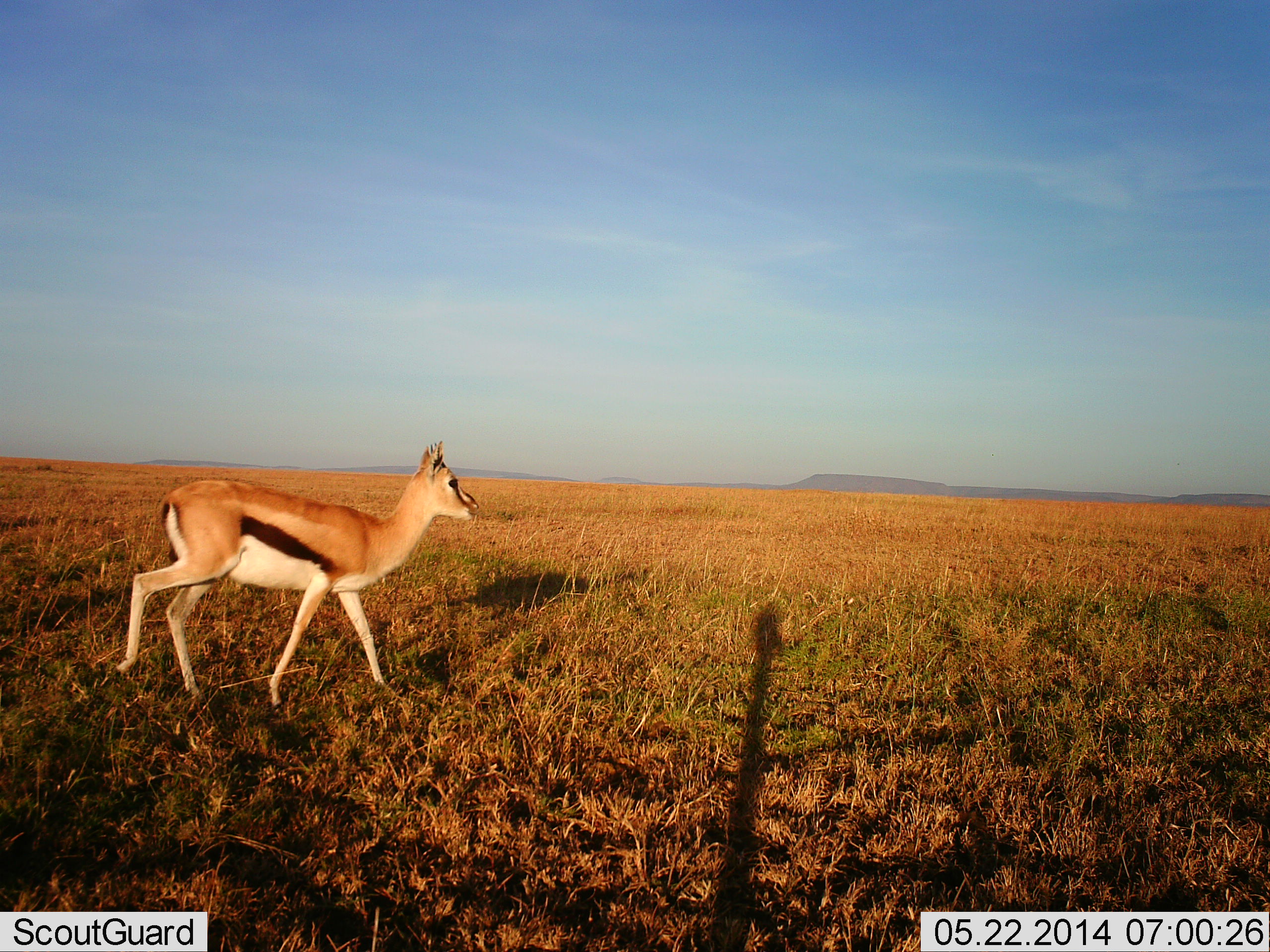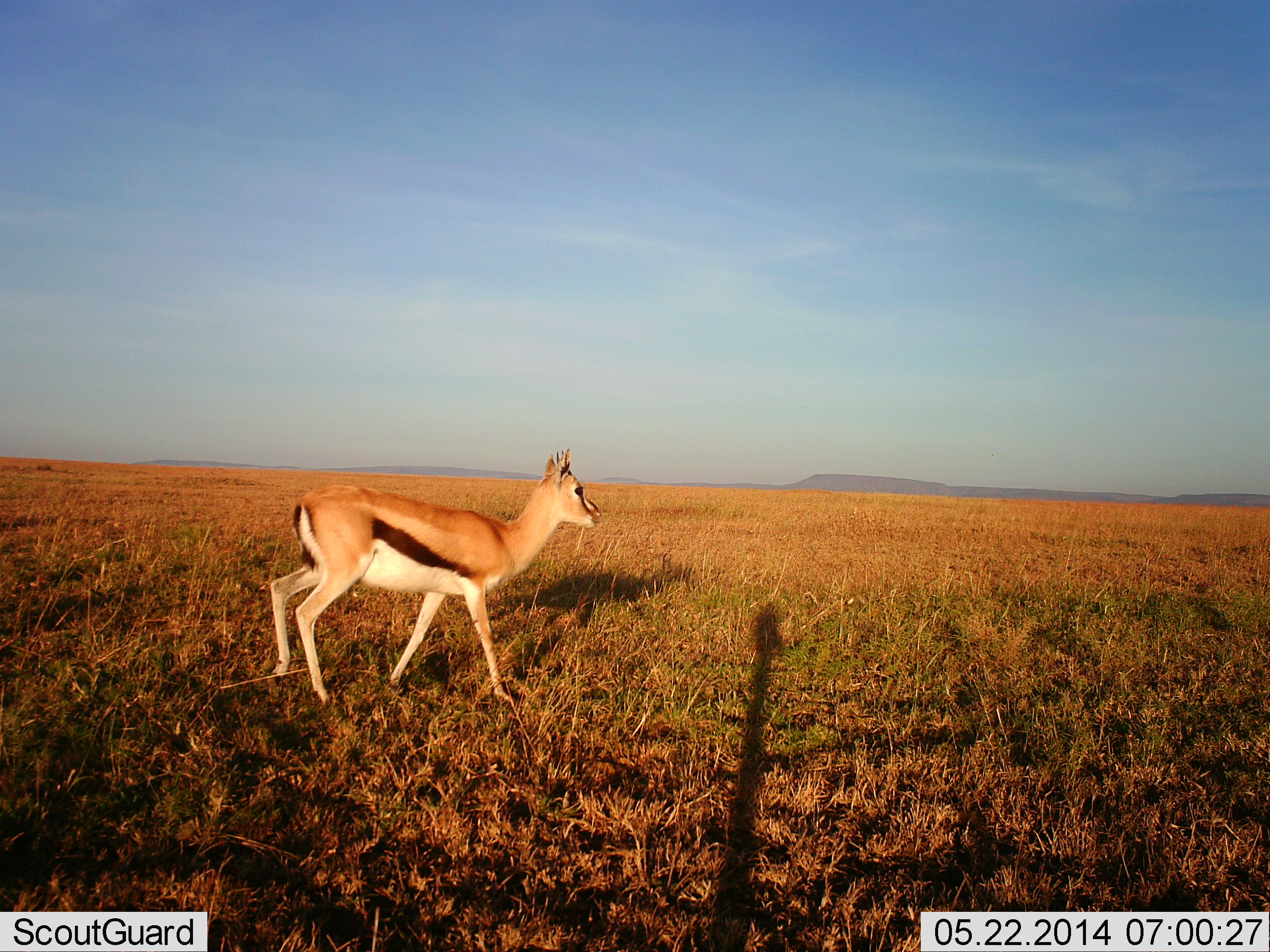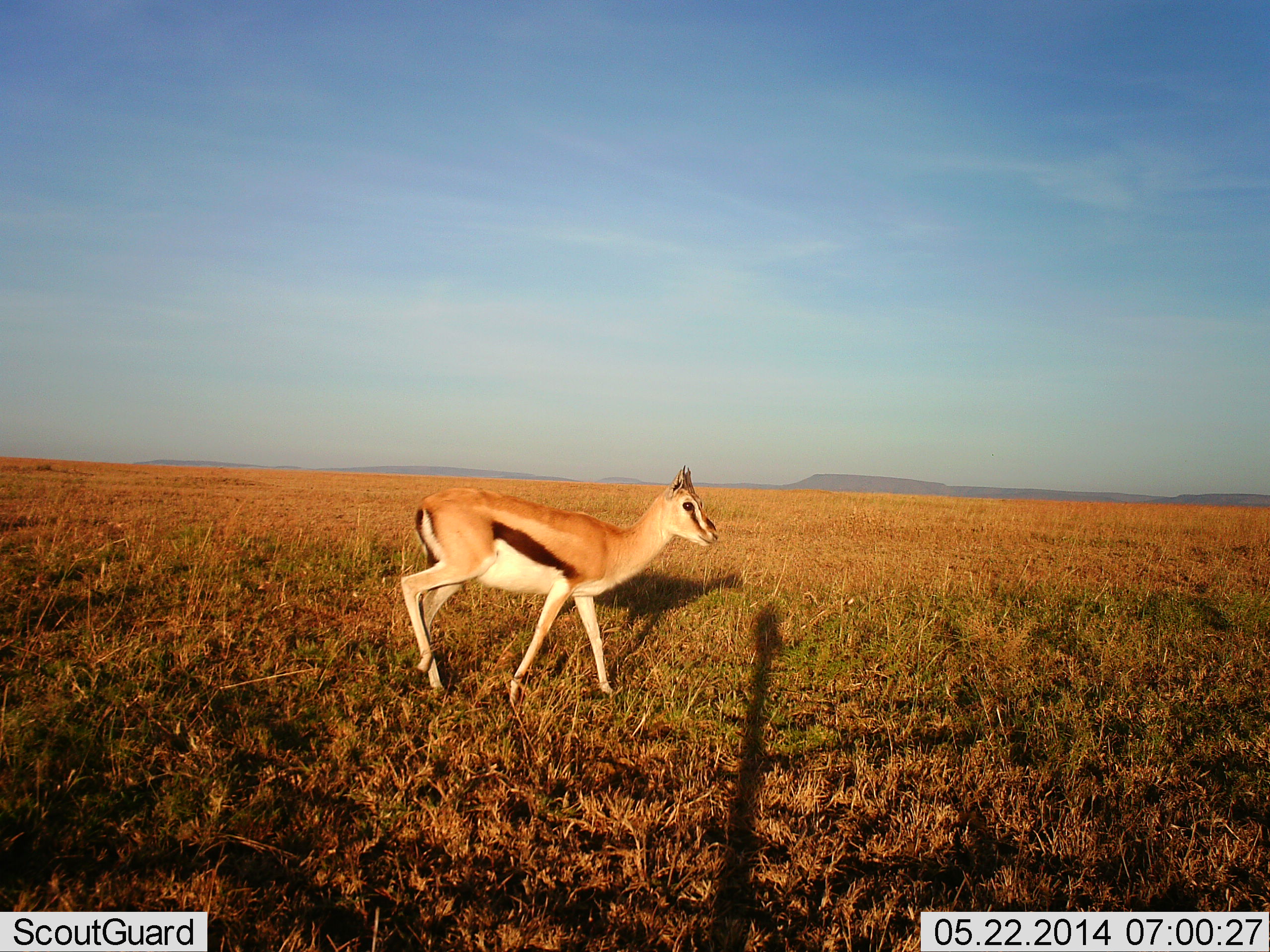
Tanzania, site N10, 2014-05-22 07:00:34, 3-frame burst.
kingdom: Animalia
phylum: Chordata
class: Mammalia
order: Artiodactyla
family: Bovidae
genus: Eudorcas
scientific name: Eudorcas thomsonii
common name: thomson's gazelle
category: gazellethomsons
Gazellethomsons (thomson's gazelle) (Eudorcas thomsonii), count 1. Behavior (volunteer vote fractions): standing 10%, resting 0%, moving 100%, interacting 0%. Young present (vote fraction): 0%. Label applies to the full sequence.